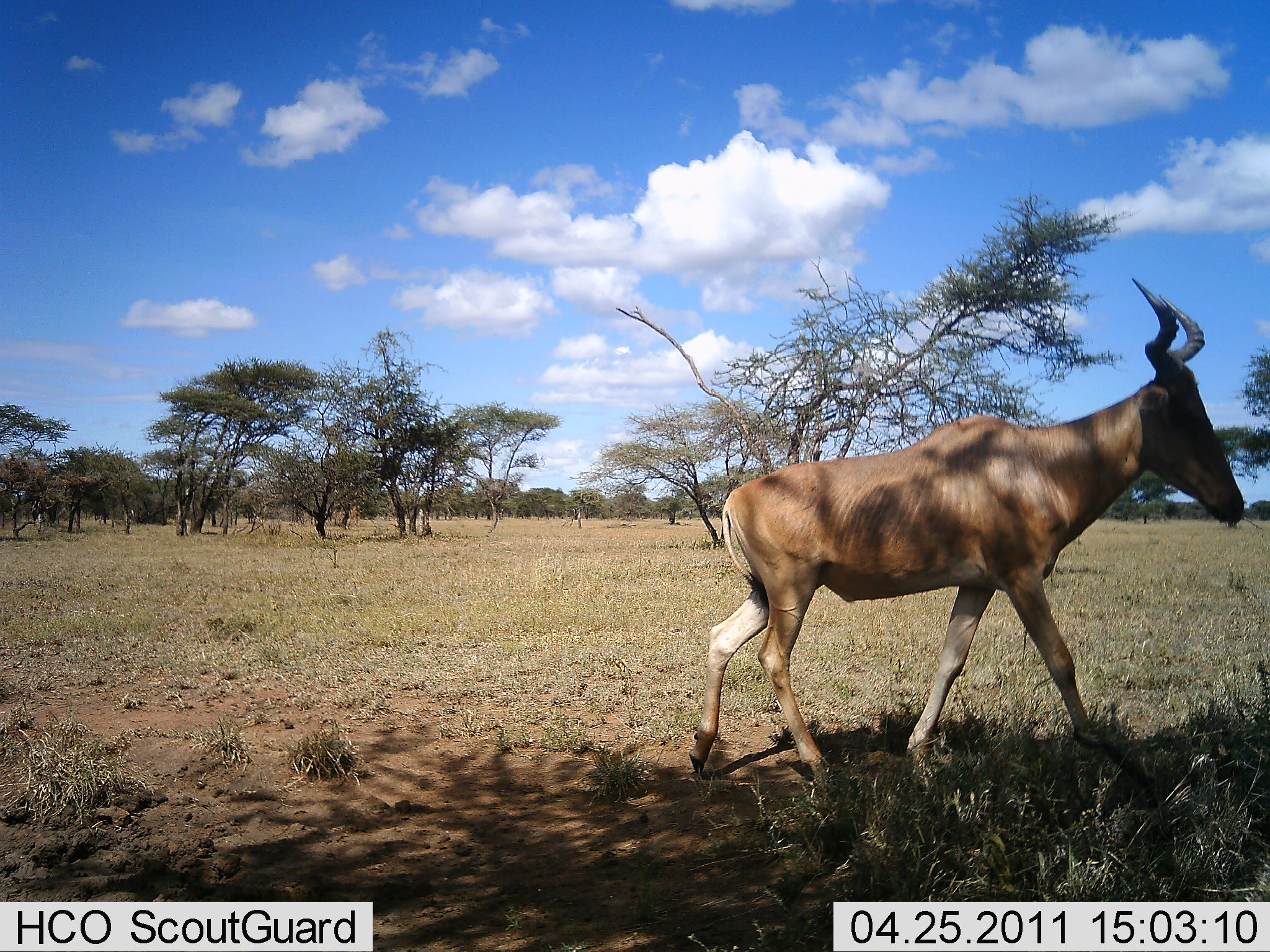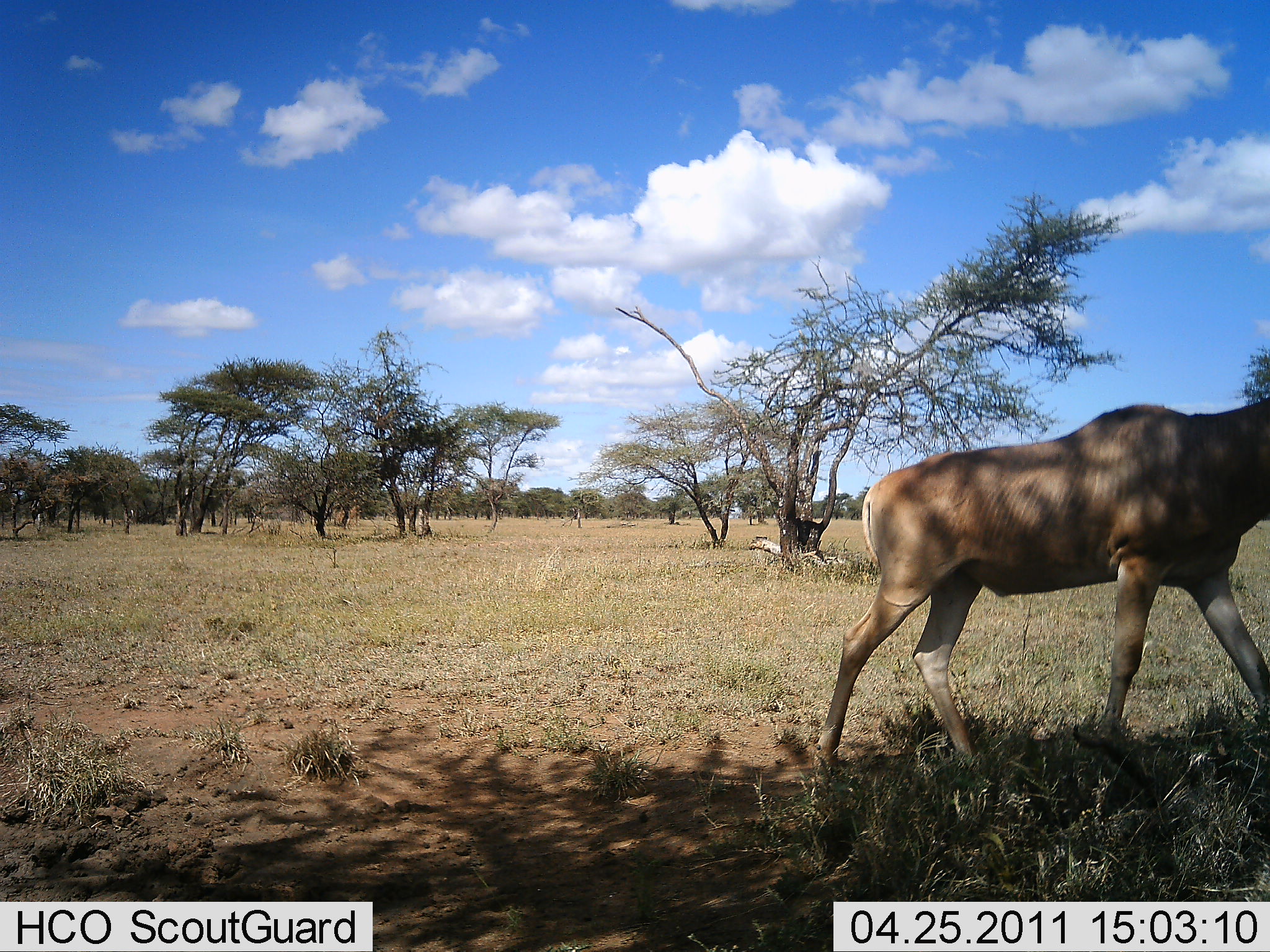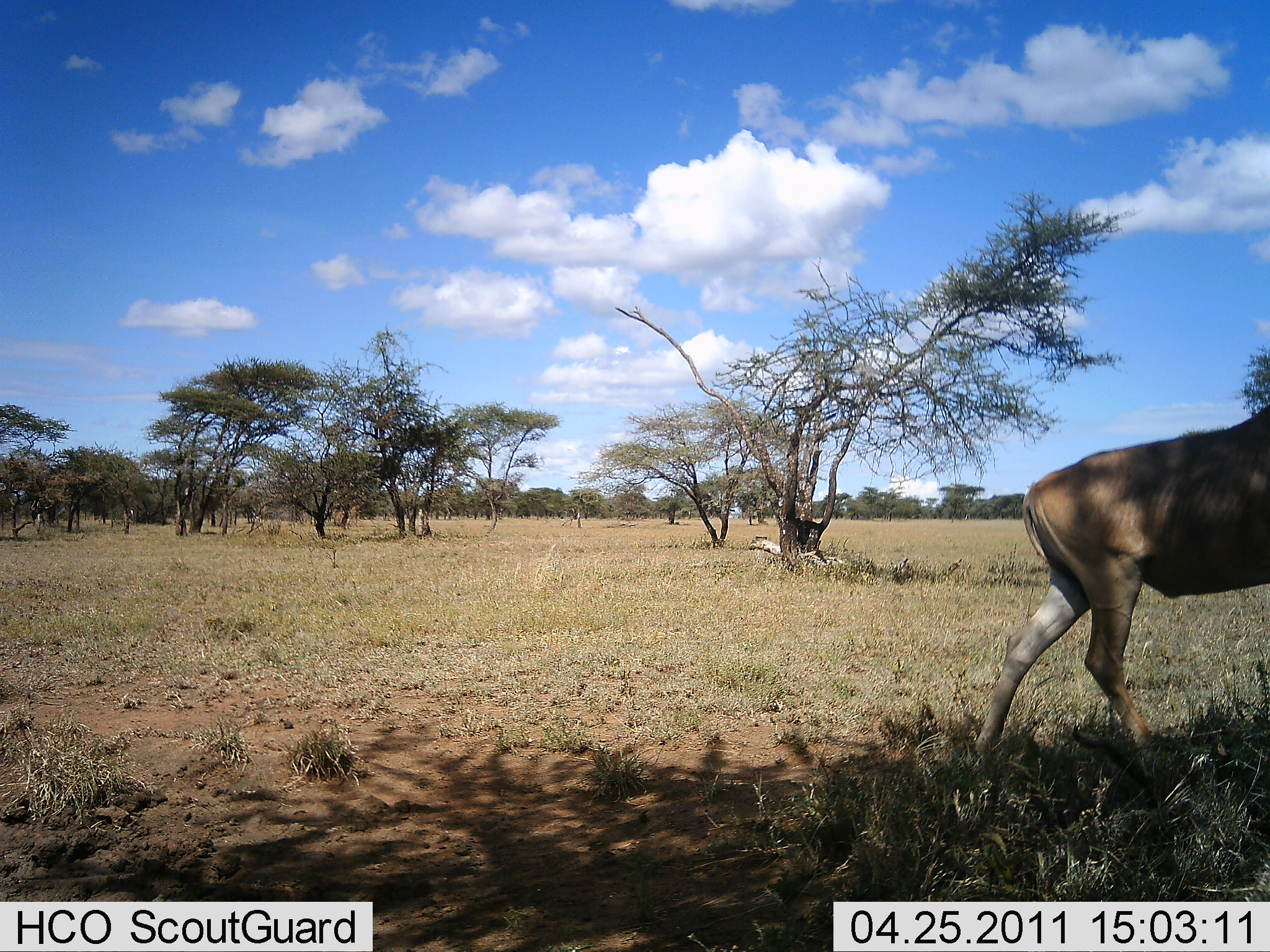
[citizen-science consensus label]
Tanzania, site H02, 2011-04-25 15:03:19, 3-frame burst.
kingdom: Animalia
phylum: Chordata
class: Mammalia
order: Artiodactyla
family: Bovidae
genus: Alcelaphus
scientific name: Alcelaphus buselaphus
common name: hartebeest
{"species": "hartebeest (Alcelaphus buselaphus)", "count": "1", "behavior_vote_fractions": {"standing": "10%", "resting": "0%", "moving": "100%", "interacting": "0%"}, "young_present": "0%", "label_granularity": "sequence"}